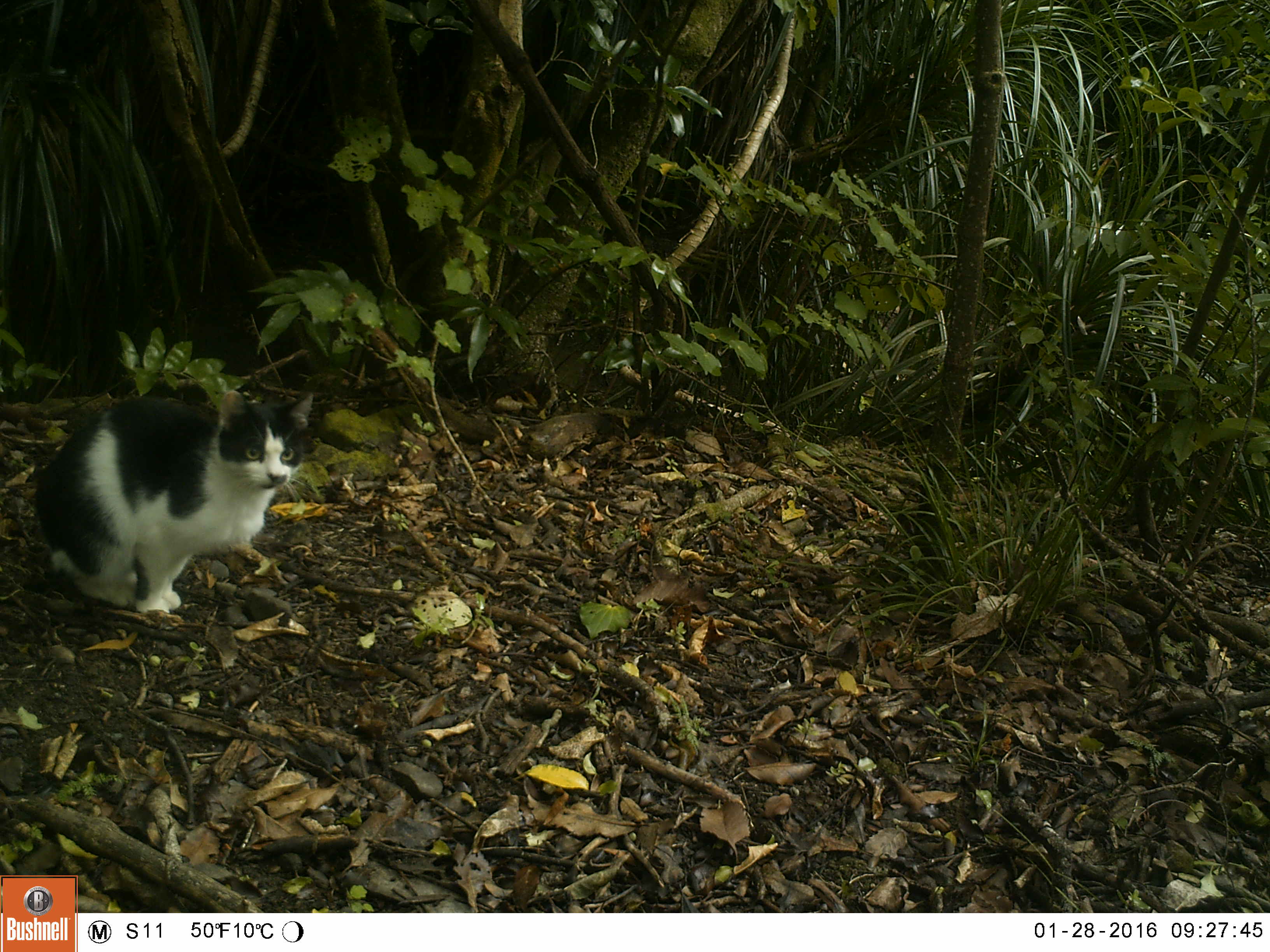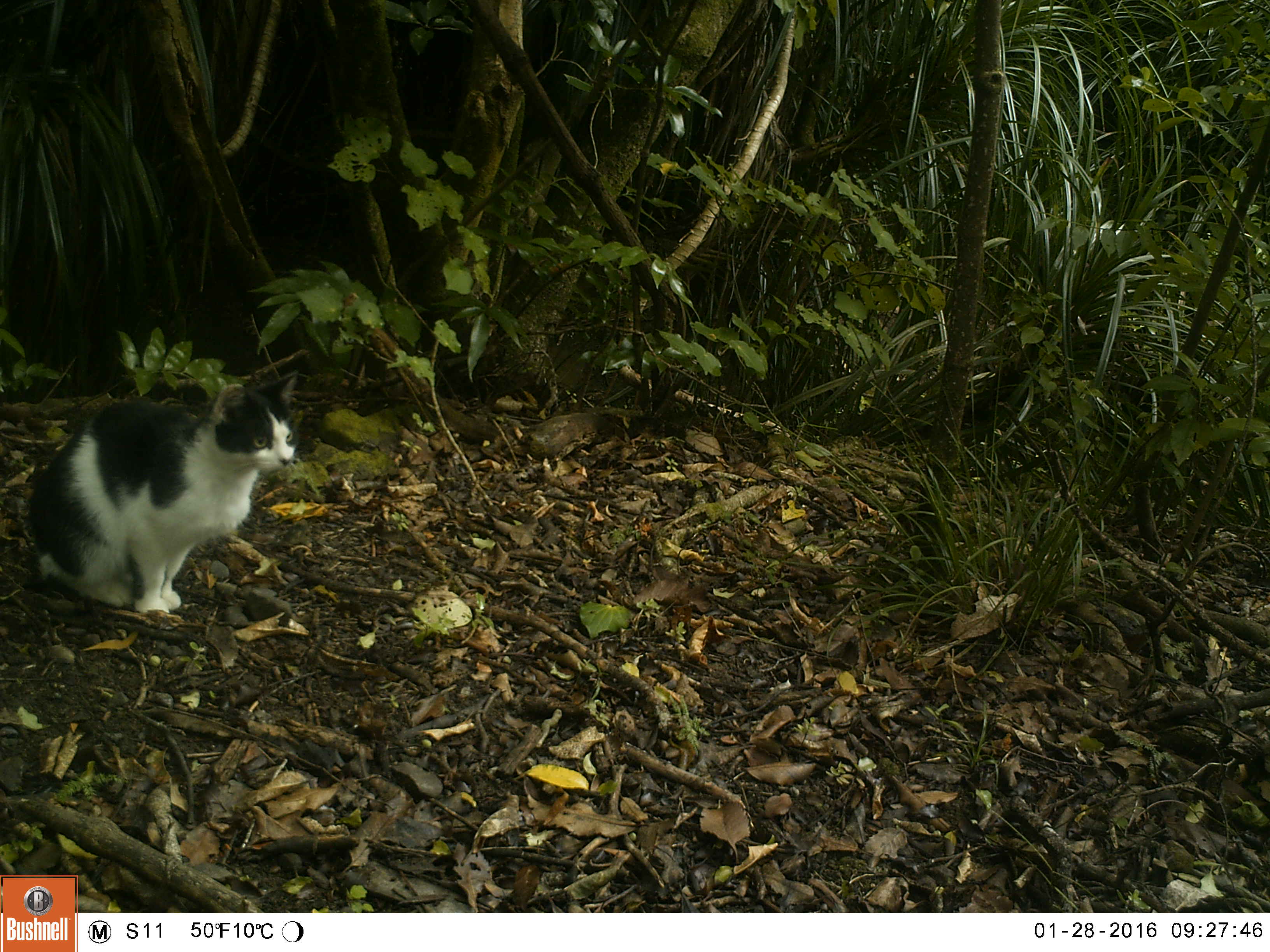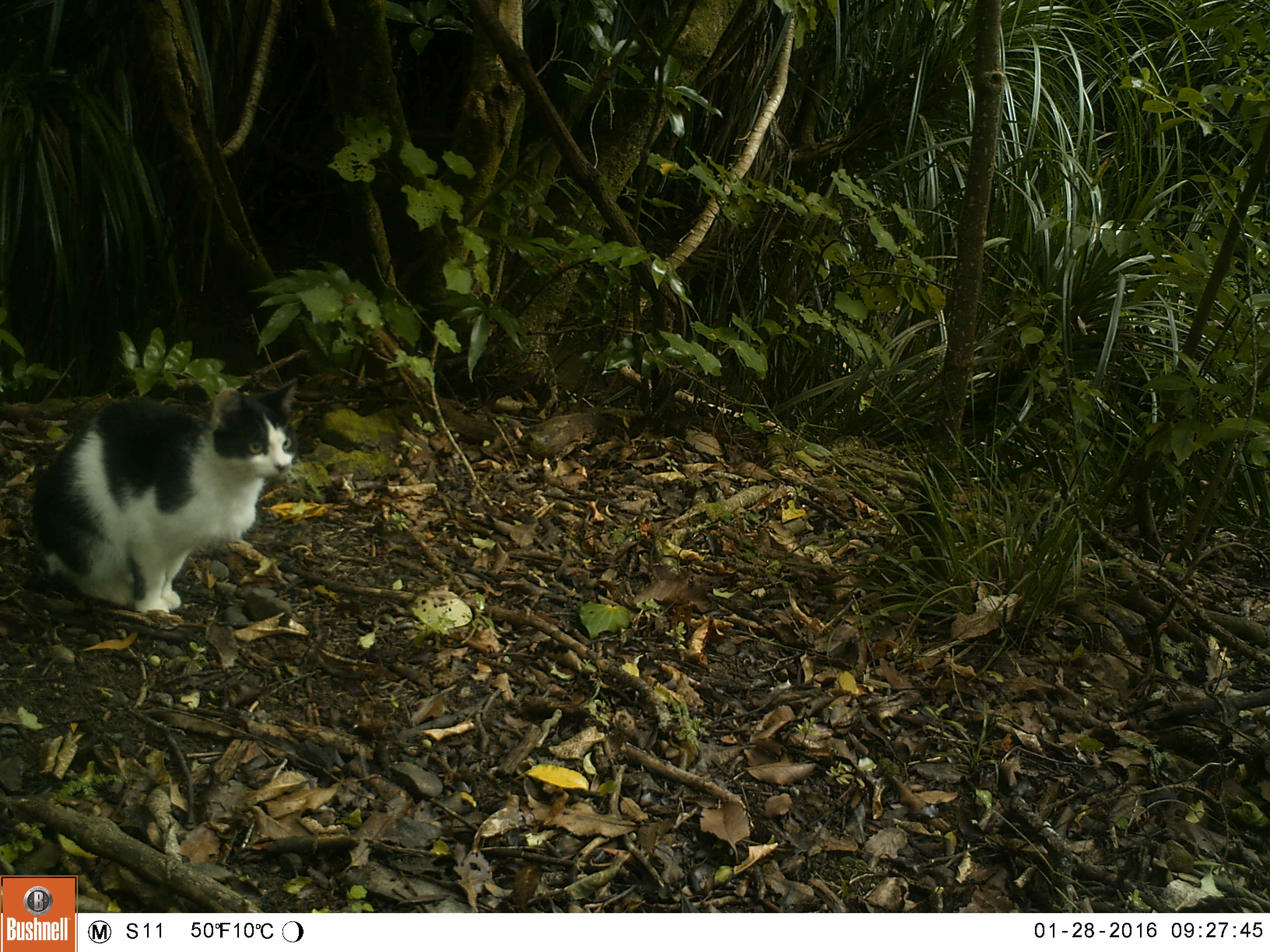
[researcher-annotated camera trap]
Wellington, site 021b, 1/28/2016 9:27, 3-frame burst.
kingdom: Animalia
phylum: Chordata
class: Mammalia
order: Carnivora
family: Felidae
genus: Felis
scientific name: Felis catus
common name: cat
Cat (Felis catus).